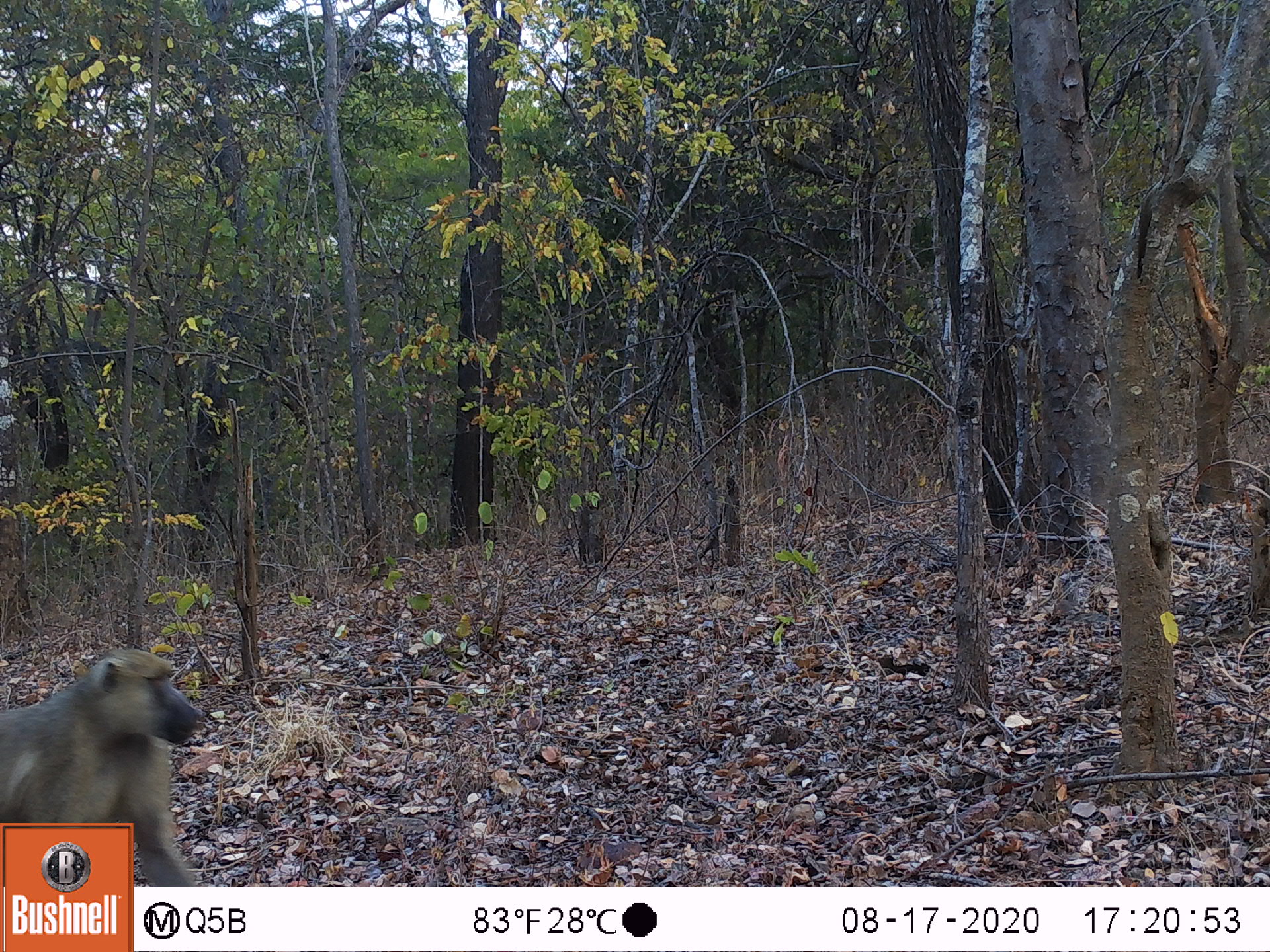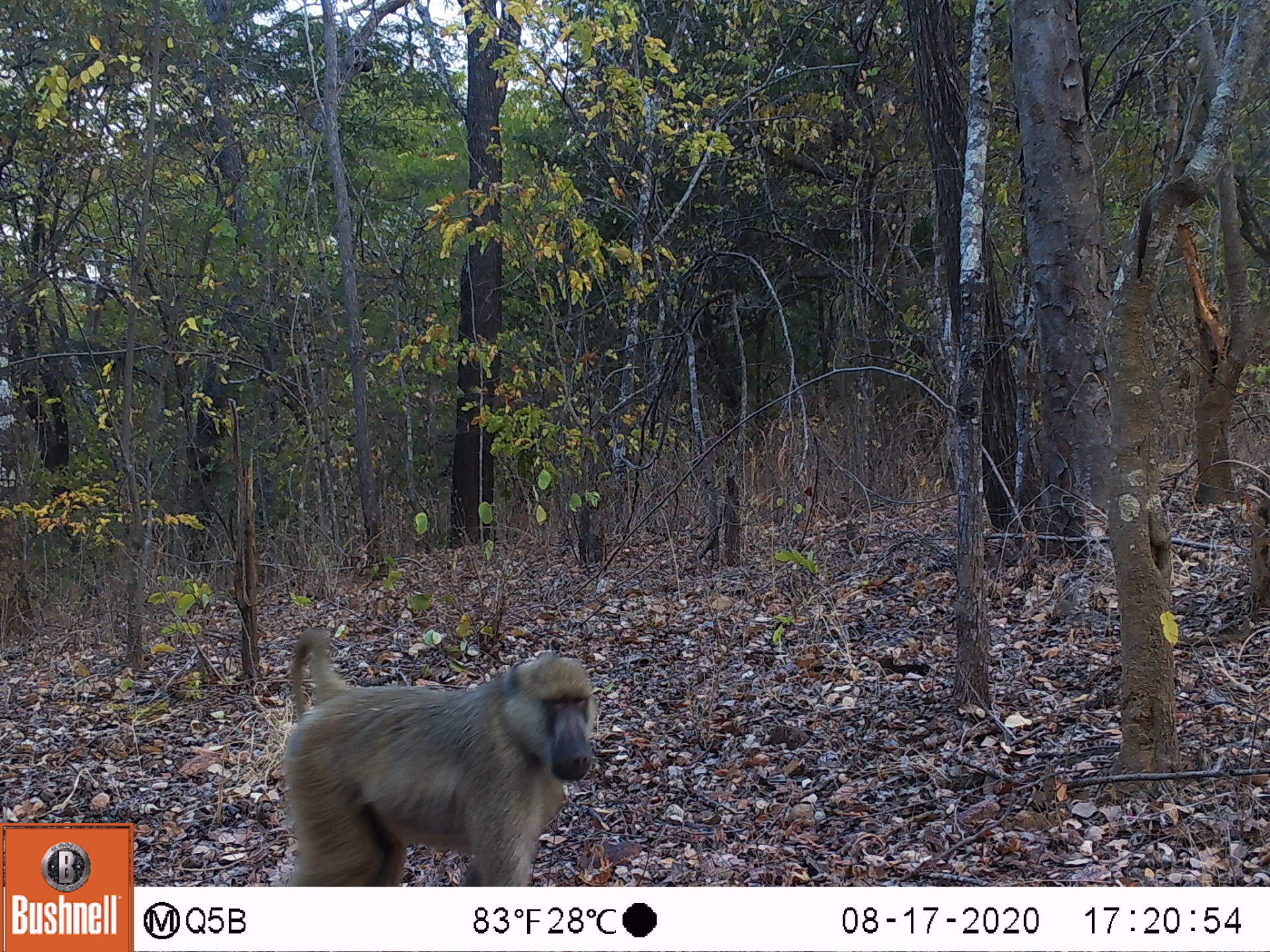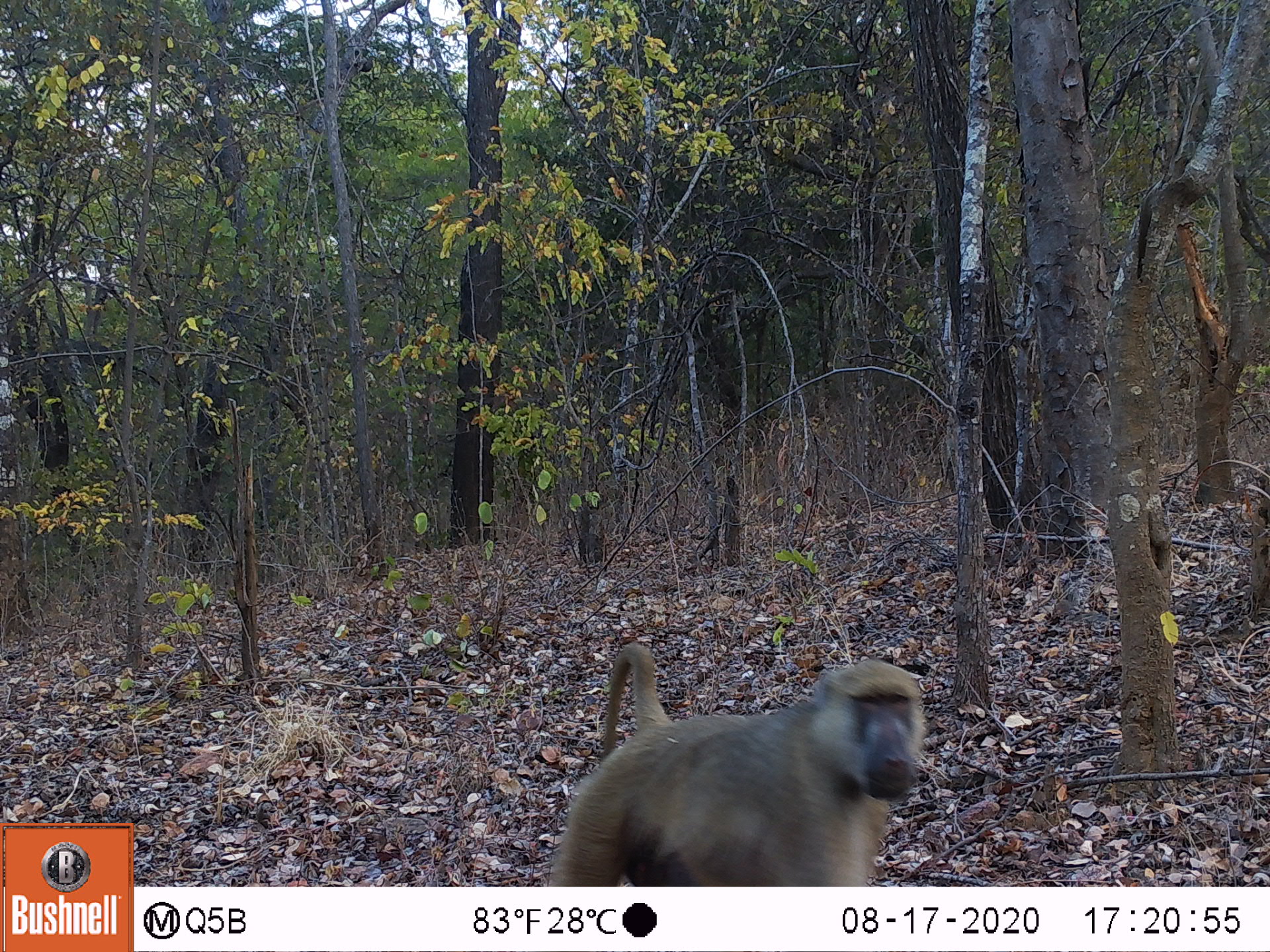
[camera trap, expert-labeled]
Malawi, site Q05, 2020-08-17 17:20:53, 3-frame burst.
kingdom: Animalia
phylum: Chordata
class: Mammalia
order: Primates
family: Cercopithecidae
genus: Papio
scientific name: Papio cynocephalus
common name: yellow baboon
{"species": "yellow baboon (Papio cynocephalus)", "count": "1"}